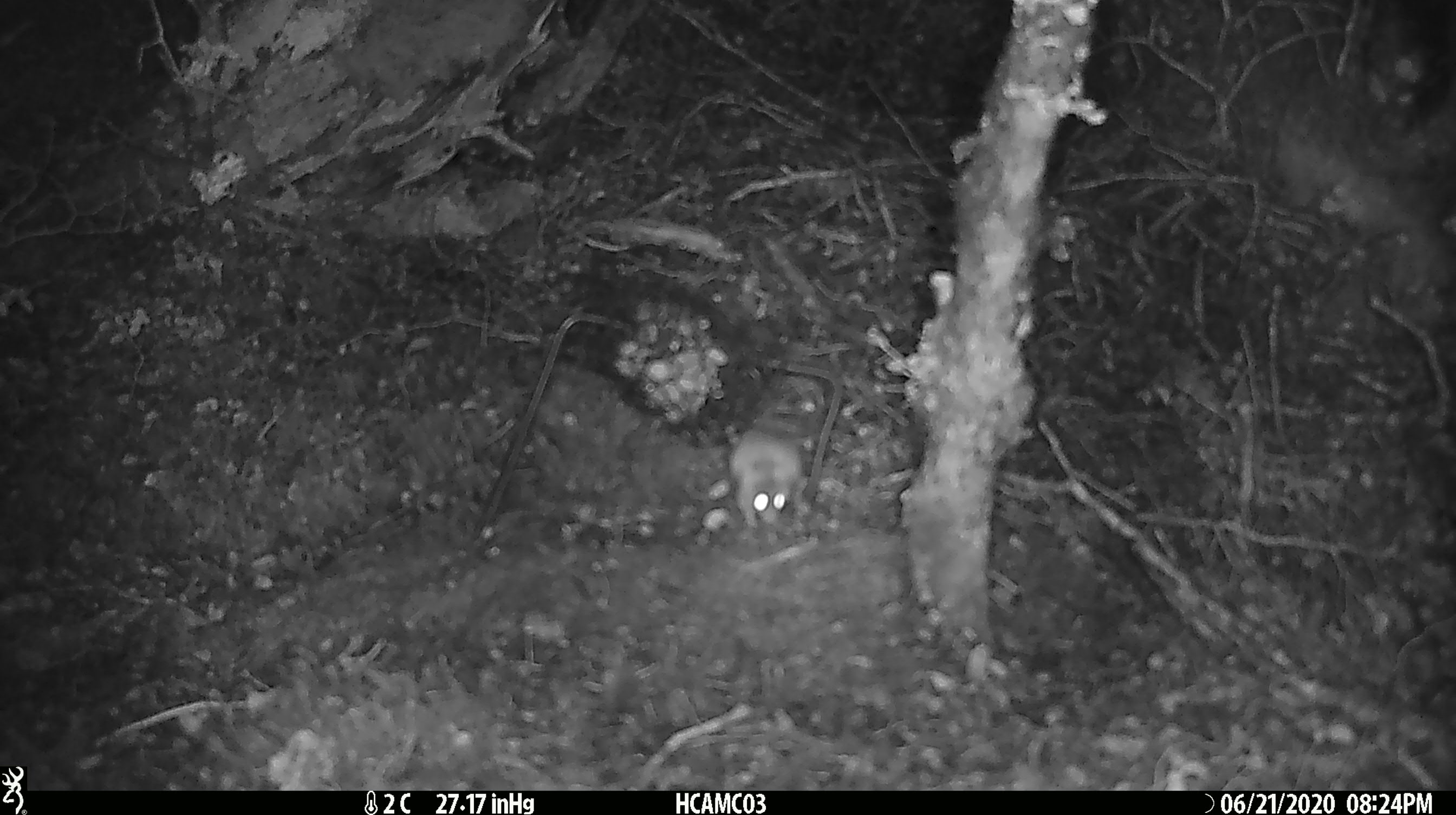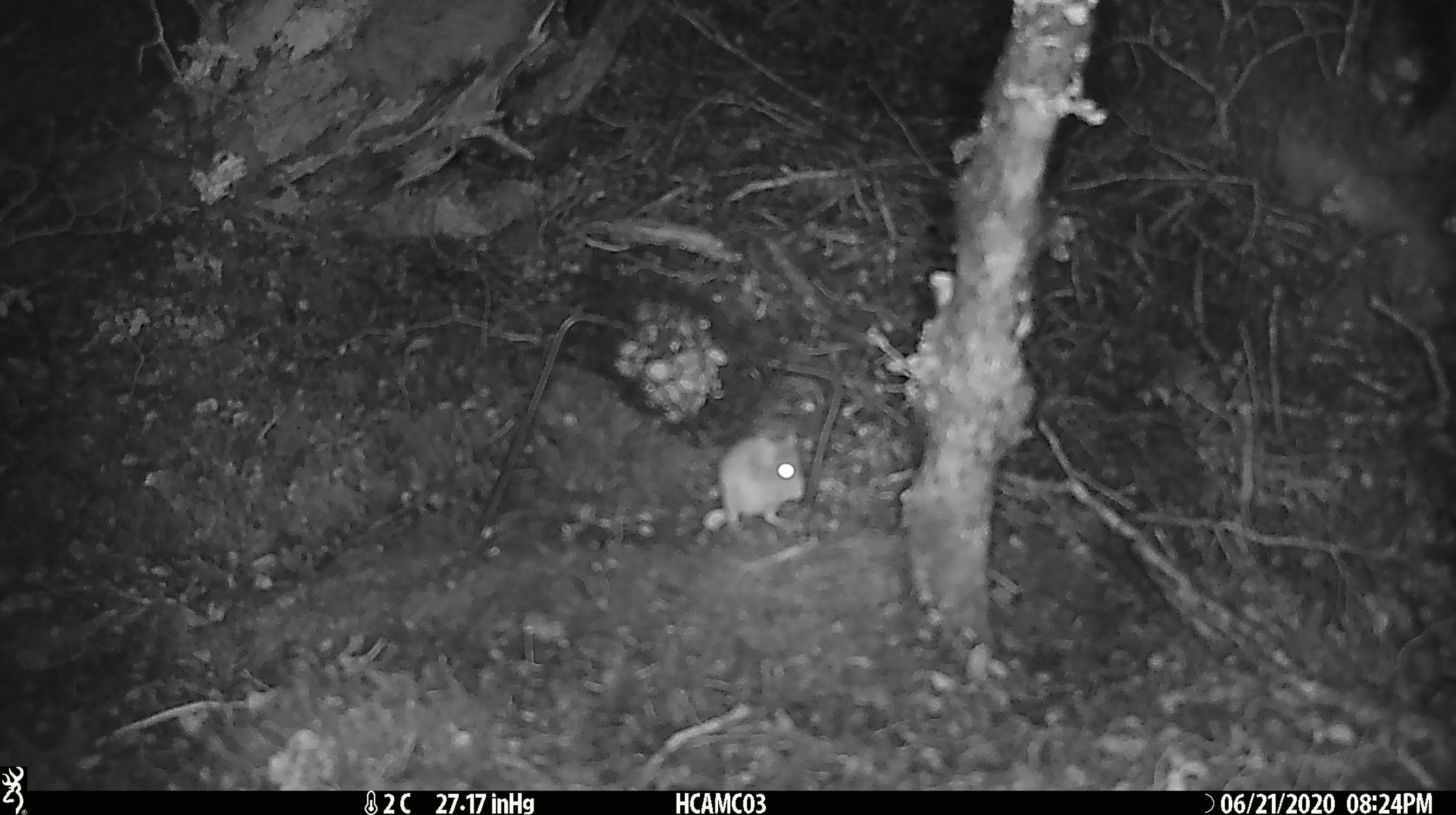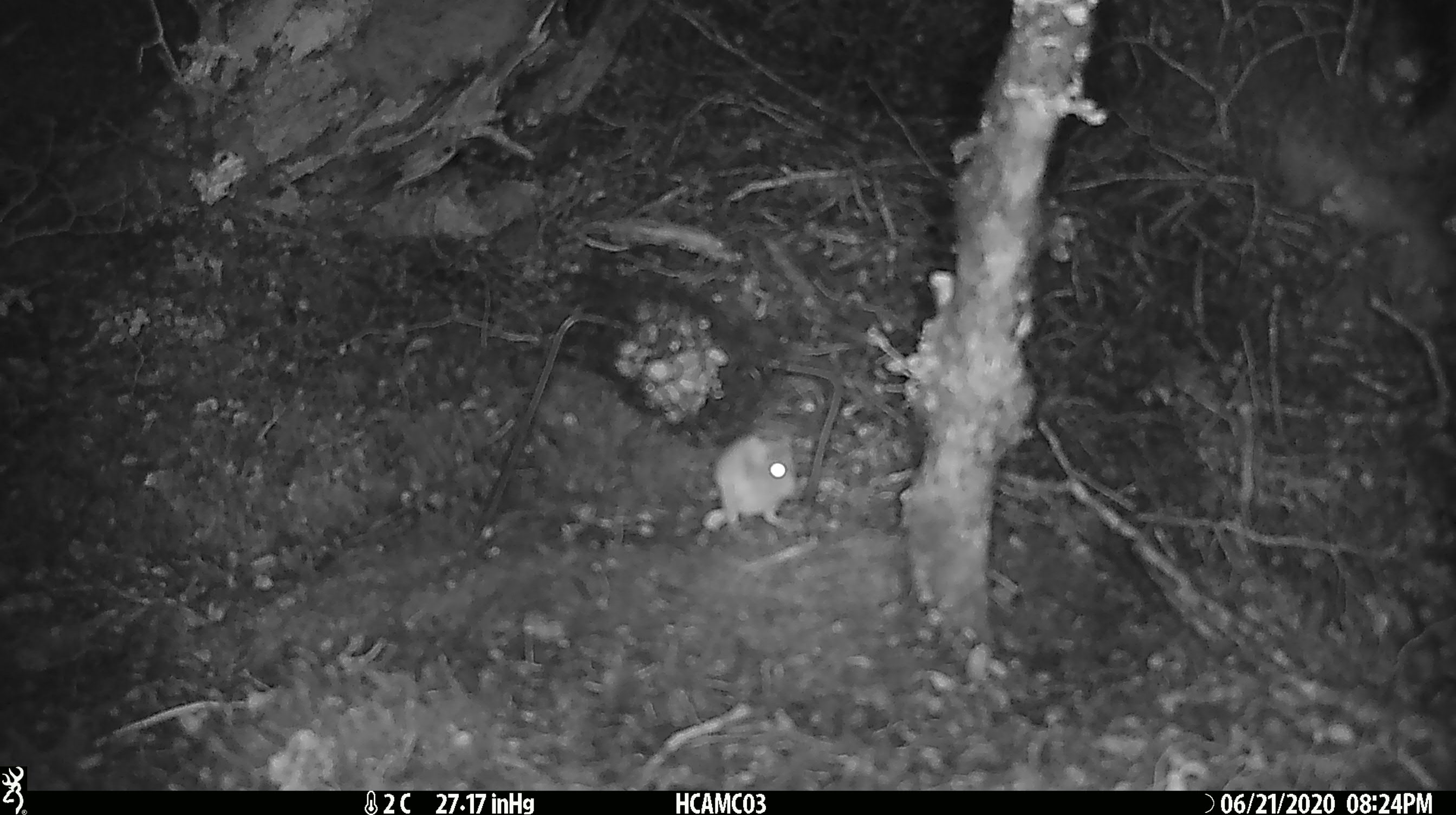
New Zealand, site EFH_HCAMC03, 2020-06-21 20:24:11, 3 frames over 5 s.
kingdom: Animalia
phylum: Chordata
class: Mammalia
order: Rodentia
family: Muridae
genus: Mus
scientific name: Mus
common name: mouse